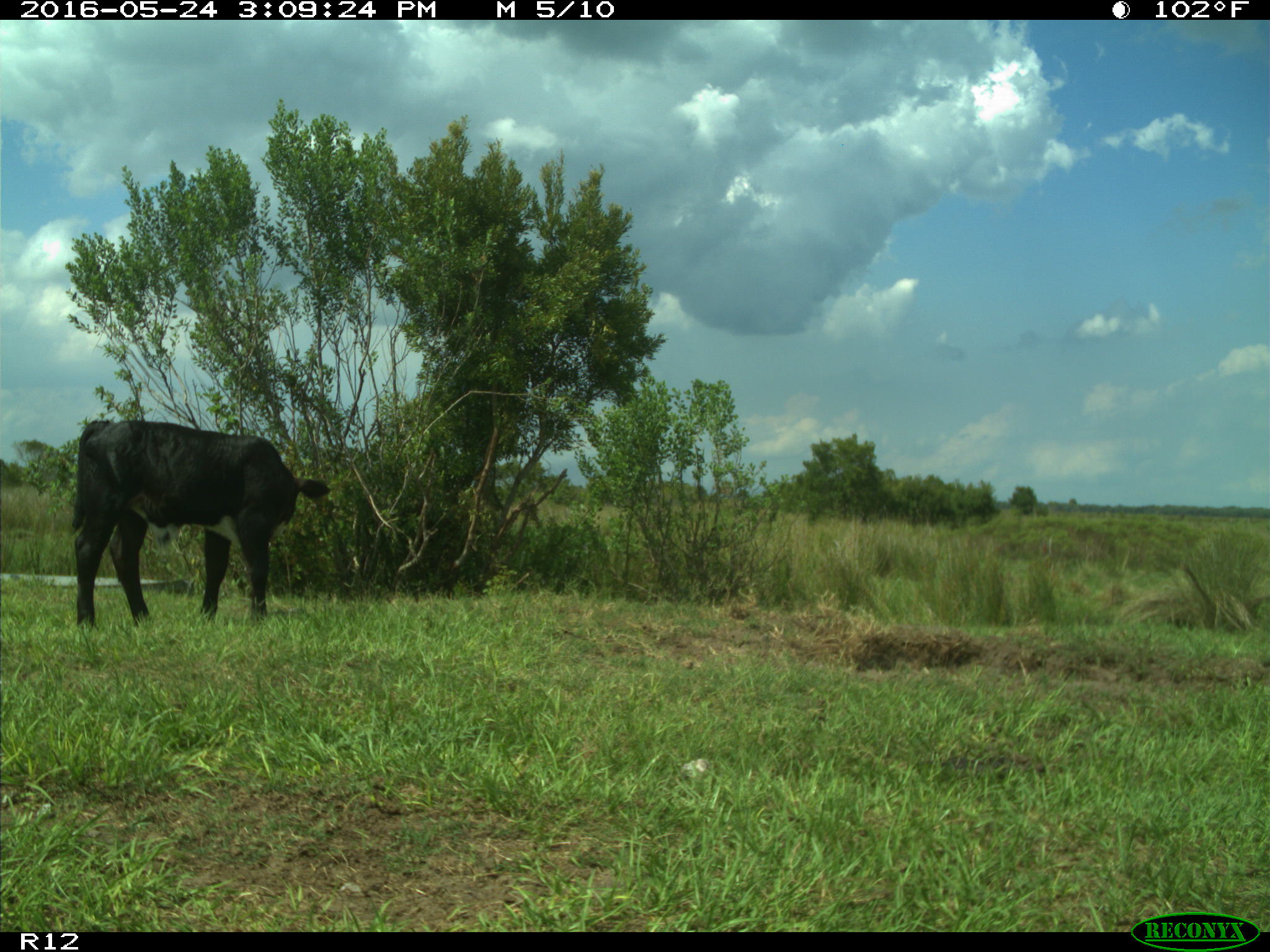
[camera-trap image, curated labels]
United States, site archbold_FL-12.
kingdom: Animalia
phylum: Chordata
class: Mammalia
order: Artiodactyla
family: Bovidae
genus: Bos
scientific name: Bos taurus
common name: domestic cow